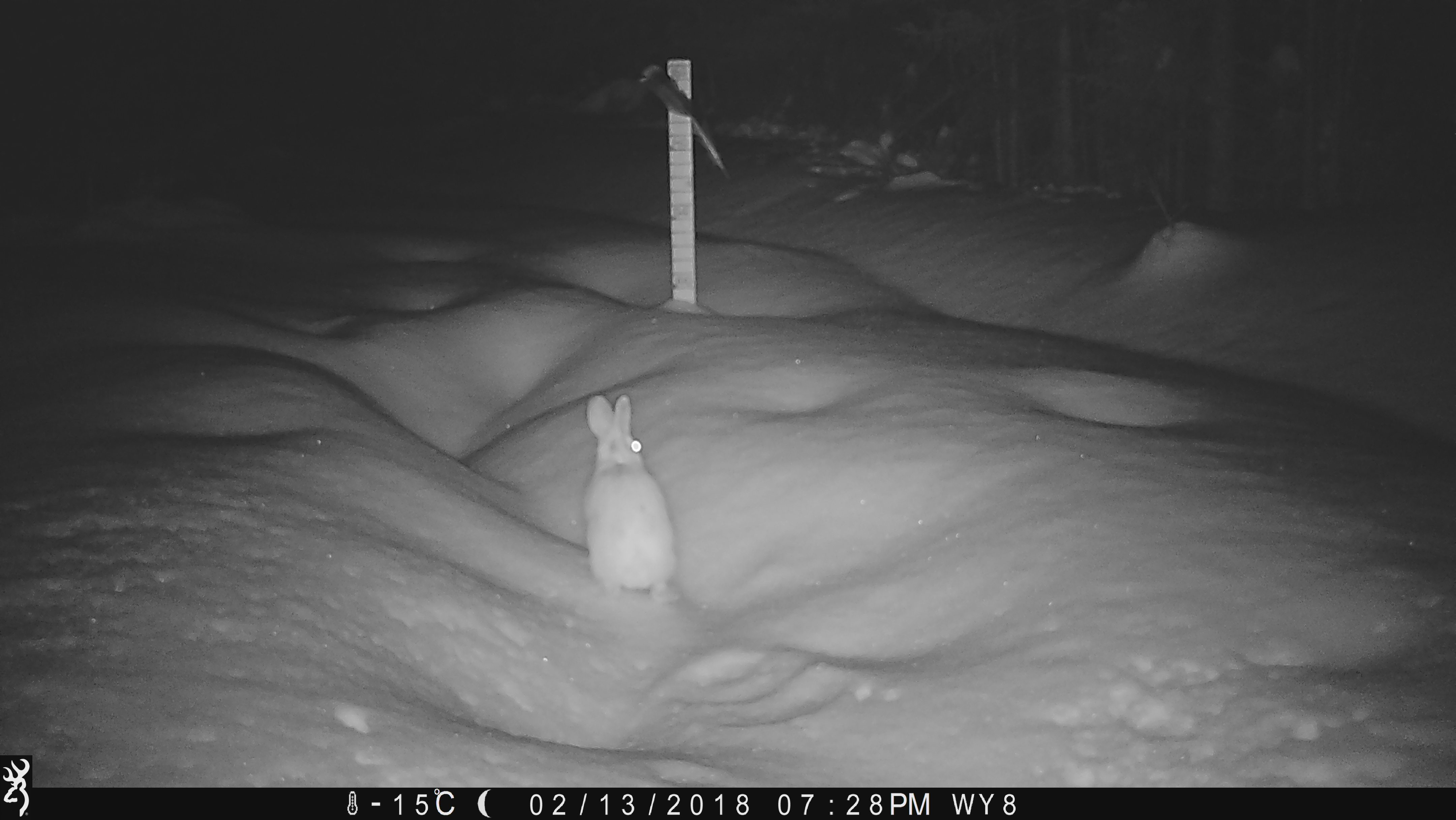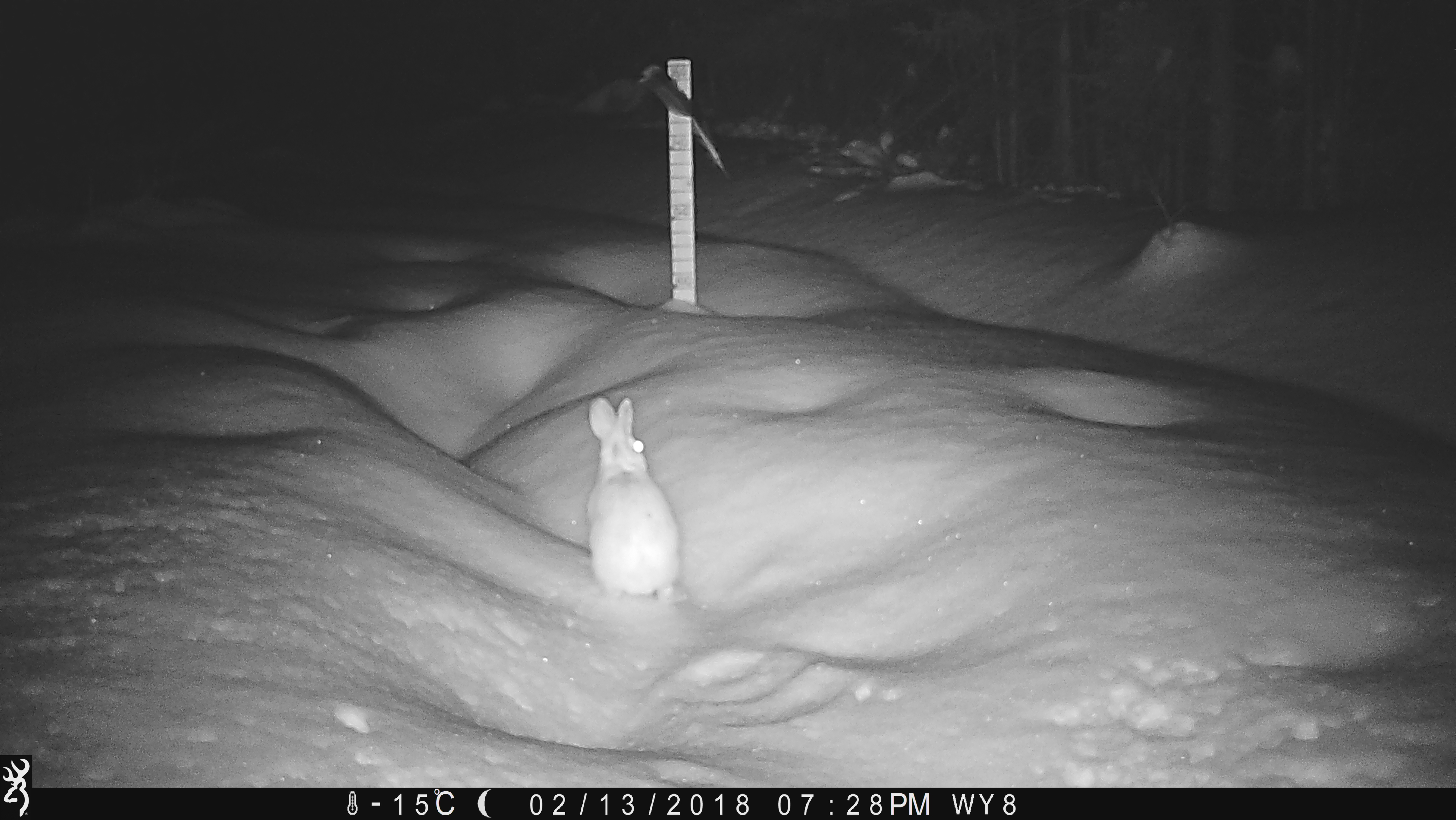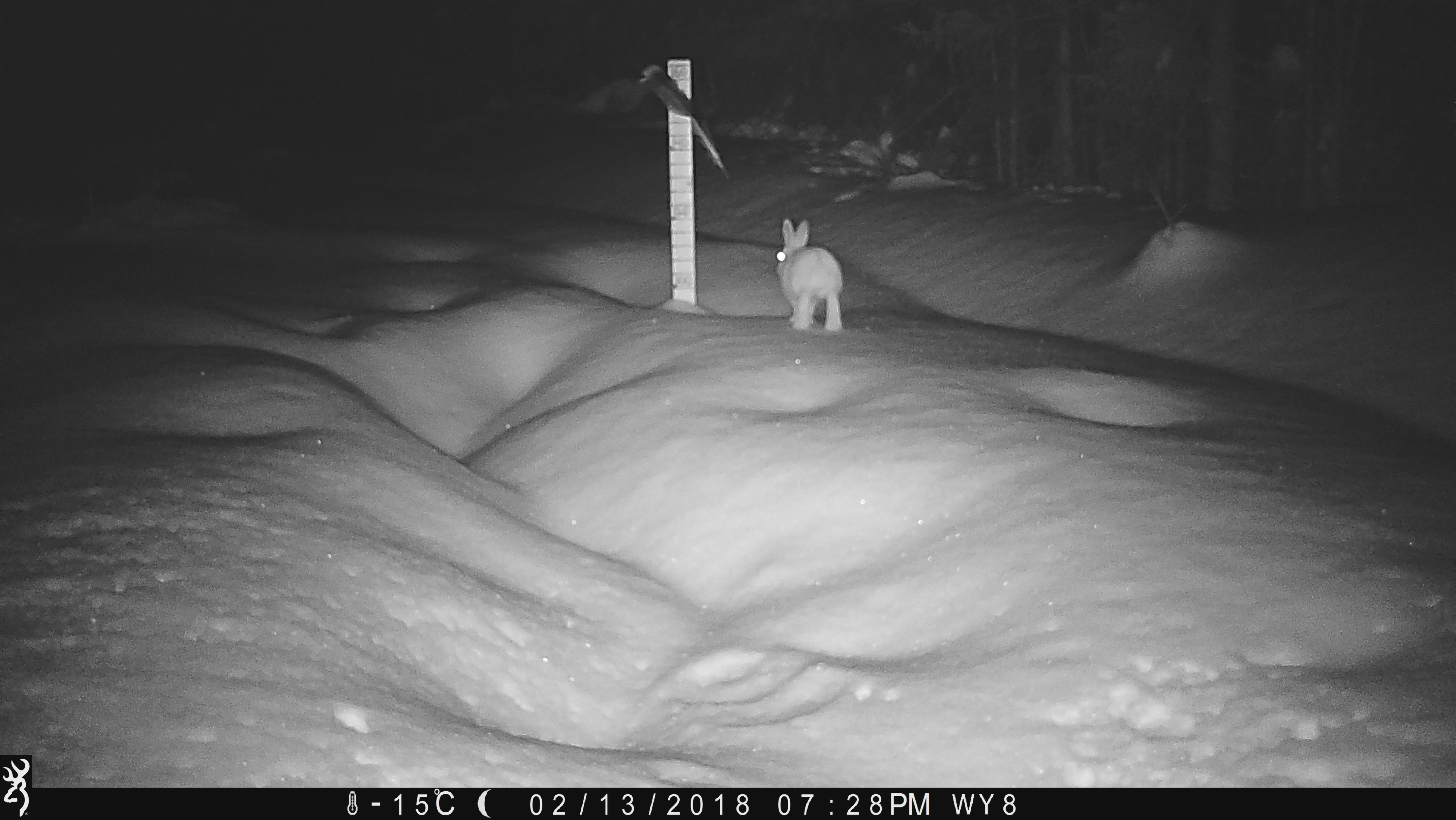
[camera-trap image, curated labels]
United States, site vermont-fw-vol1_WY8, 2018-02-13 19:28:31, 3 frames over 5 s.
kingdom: Animalia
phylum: Chordata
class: Mammalia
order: Lagomorpha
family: Leporidae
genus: Lepus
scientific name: Lepus americanus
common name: snowshoe hare